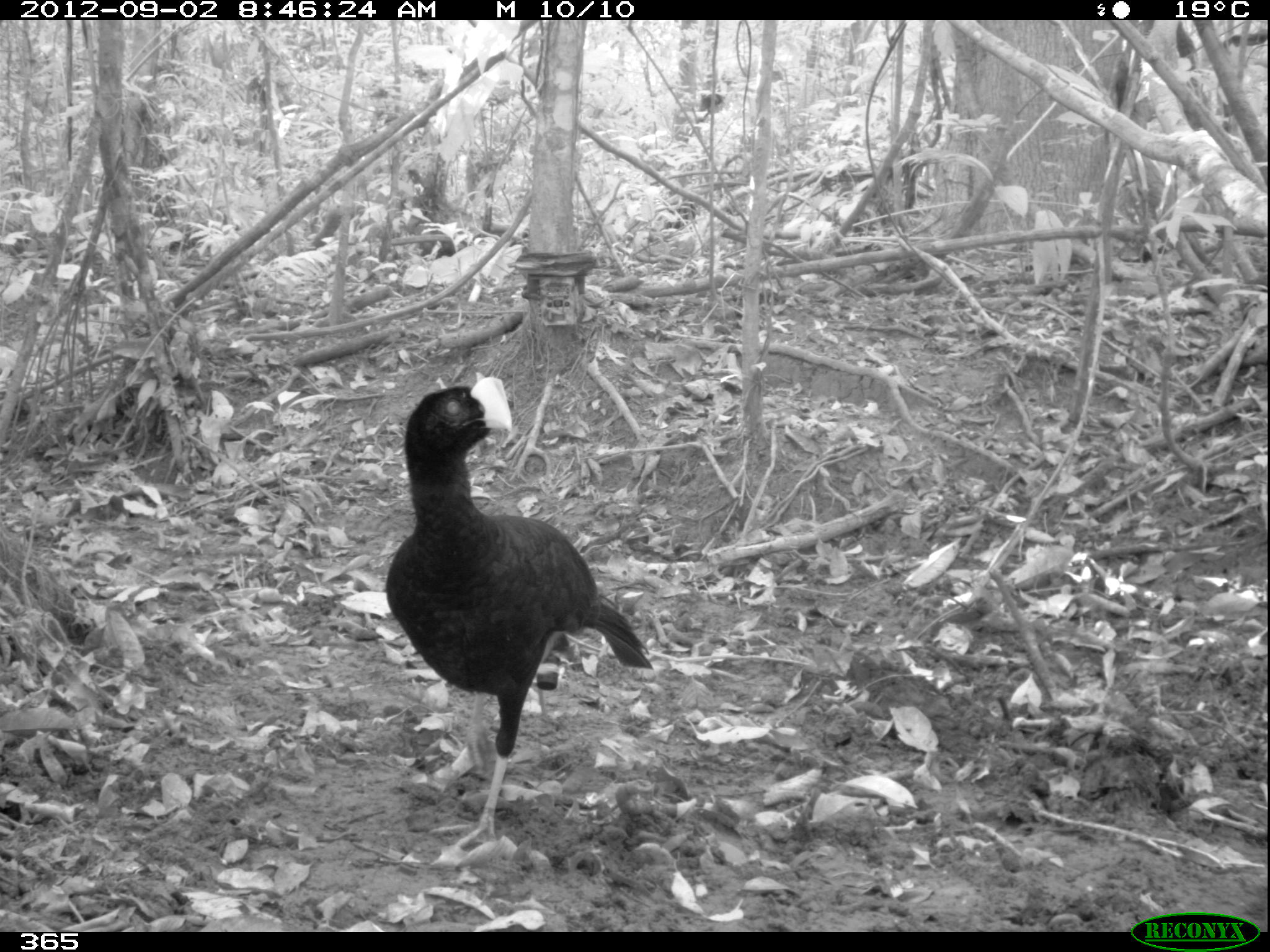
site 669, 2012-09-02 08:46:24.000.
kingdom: Animalia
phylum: Chordata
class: Aves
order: Galliformes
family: Cracidae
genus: Mitu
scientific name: Mitu tuberosum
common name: razor-billed curassow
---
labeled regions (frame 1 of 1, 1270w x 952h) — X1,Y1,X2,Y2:
mitu tuberosum: 385,377,653,845